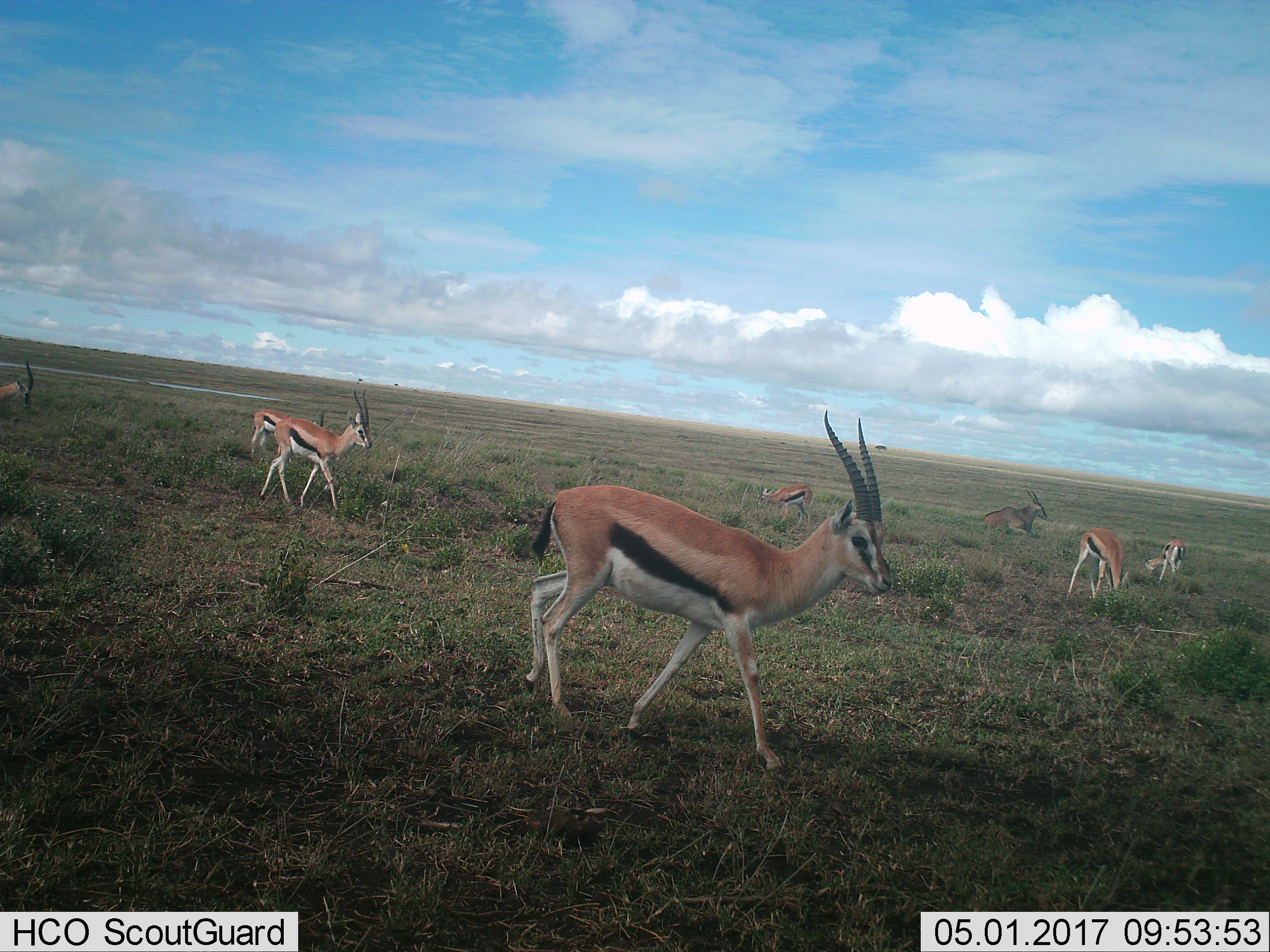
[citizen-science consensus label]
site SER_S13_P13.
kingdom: Animalia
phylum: Chordata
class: Mammalia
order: Artiodactyla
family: Bovidae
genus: Tragelaphus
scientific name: Tragelaphus oryx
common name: eland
Eland (Tragelaphus oryx), count 1. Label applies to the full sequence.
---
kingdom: Animalia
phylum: Chordata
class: Mammalia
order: Artiodactyla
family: Bovidae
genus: Eudorcas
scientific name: Eudorcas thomsonii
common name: thomson's gazelle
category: gazellethomsons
Gazellethomsons (thomson's gazelle) (Eudorcas thomsonii), count 7. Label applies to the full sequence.